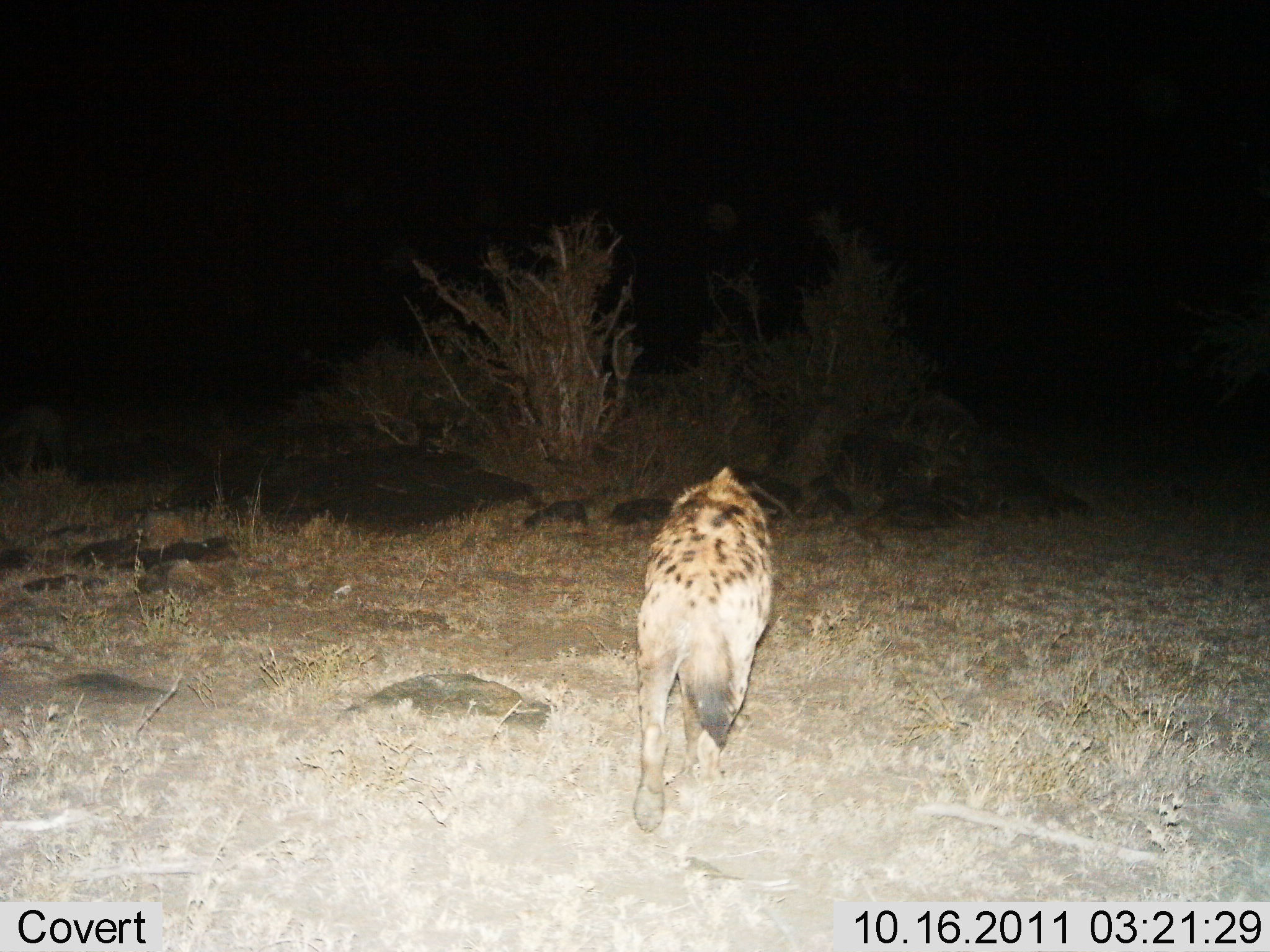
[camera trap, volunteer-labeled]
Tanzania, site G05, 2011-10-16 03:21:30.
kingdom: Animalia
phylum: Chordata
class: Mammalia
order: Carnivora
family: Hyaenidae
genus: Crocuta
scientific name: Crocuta crocuta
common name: spotted hyena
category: hyenaspotted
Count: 1.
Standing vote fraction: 14%.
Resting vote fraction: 0%.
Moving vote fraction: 86%.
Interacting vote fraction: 0%.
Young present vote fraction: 0%.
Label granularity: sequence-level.